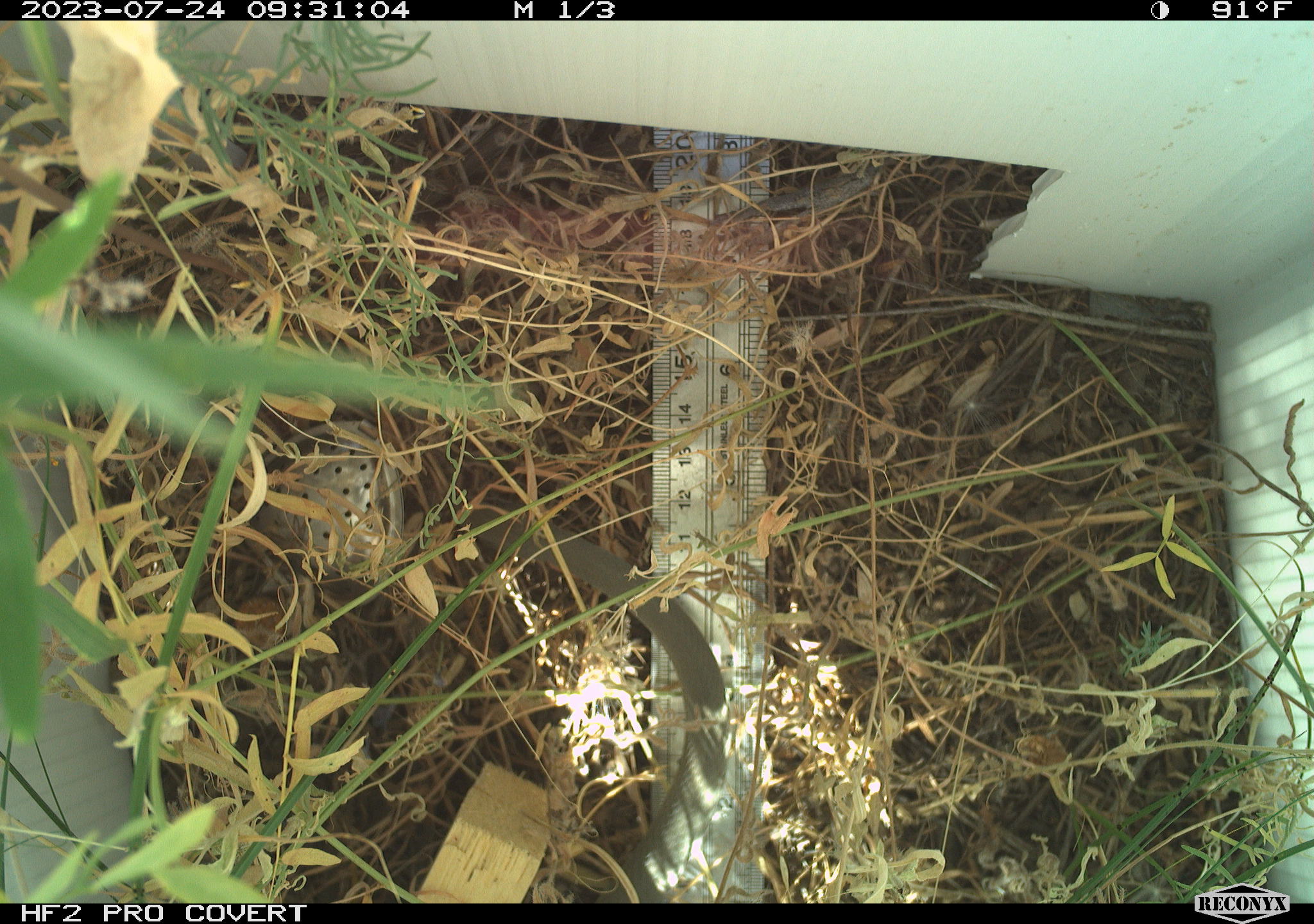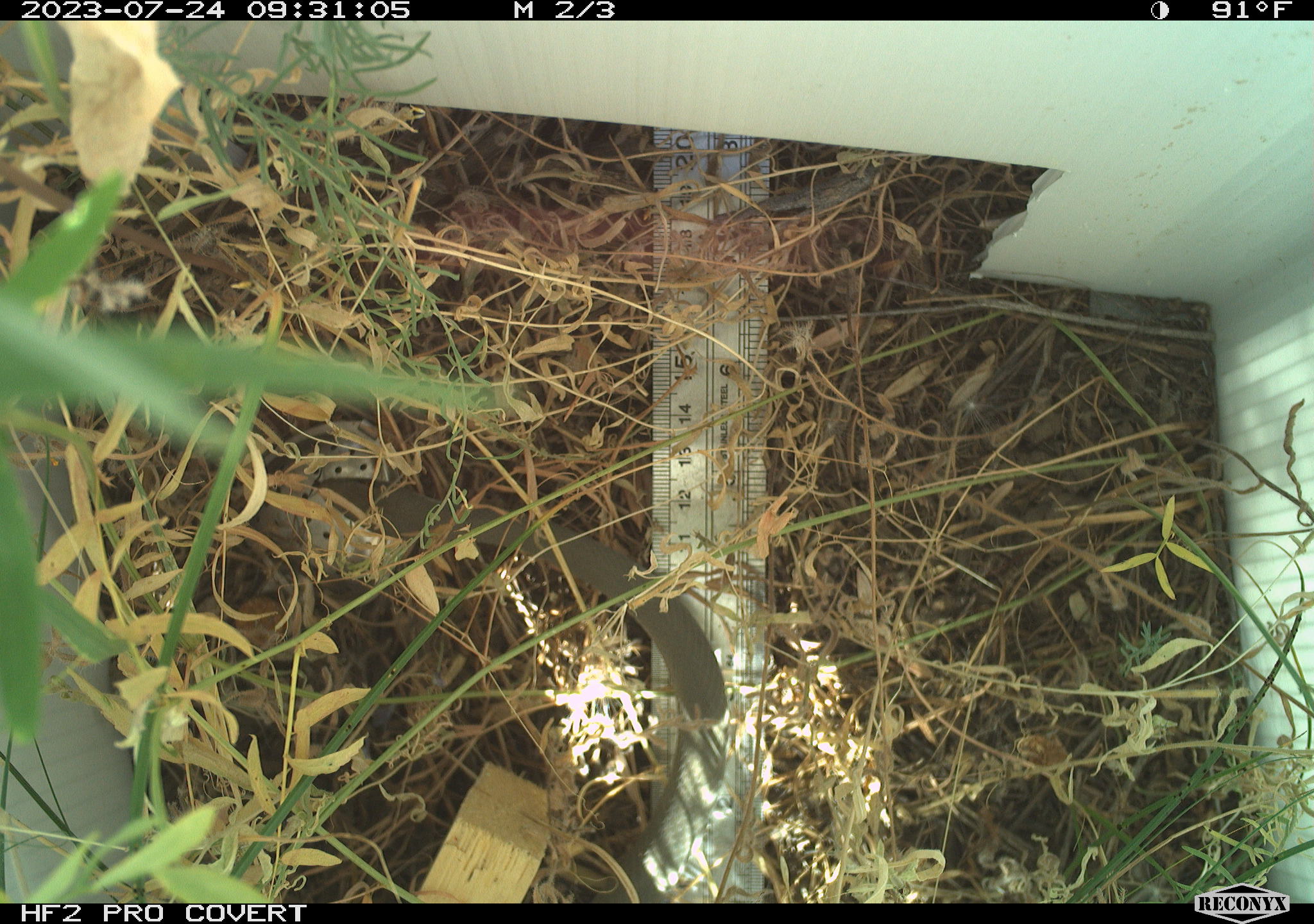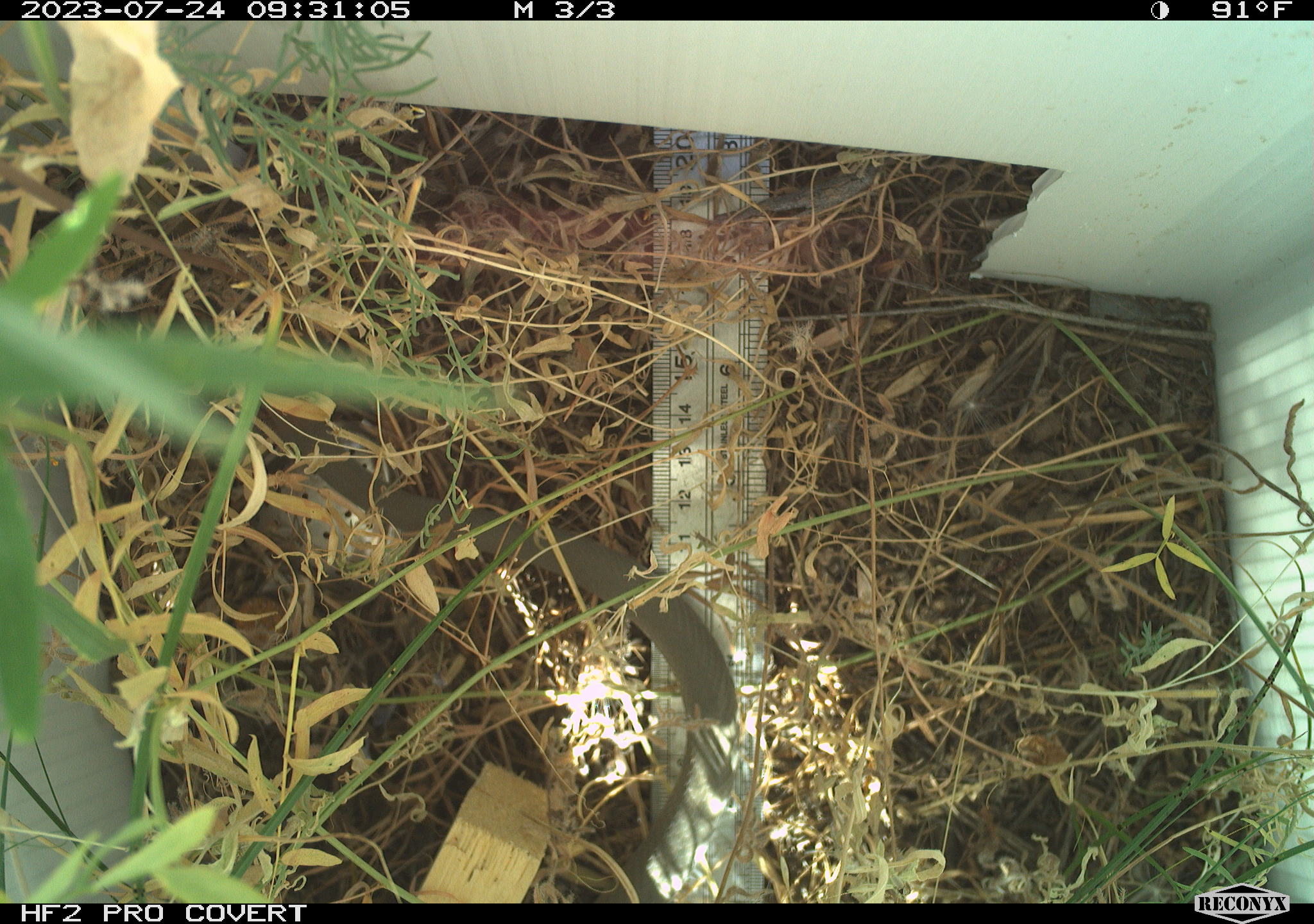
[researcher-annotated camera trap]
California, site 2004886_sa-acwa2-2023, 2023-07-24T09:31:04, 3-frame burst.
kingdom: Animalia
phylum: Chordata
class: Reptilia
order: Squamata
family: Colubridae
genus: Coluber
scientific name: Coluber constrictor mormon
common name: western yellow-bellied racer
Western yellow-bellied racer (Coluber constrictor mormon).